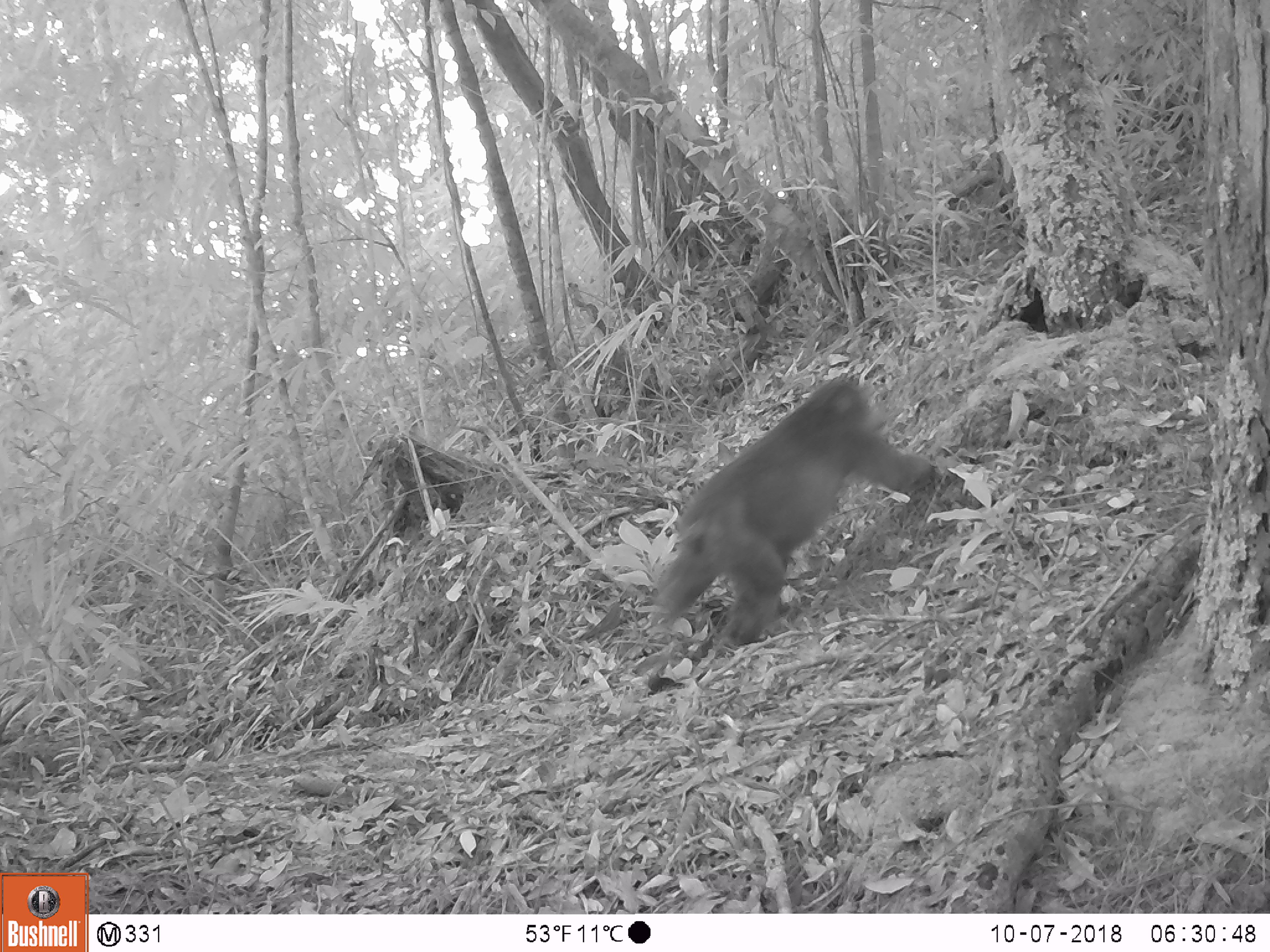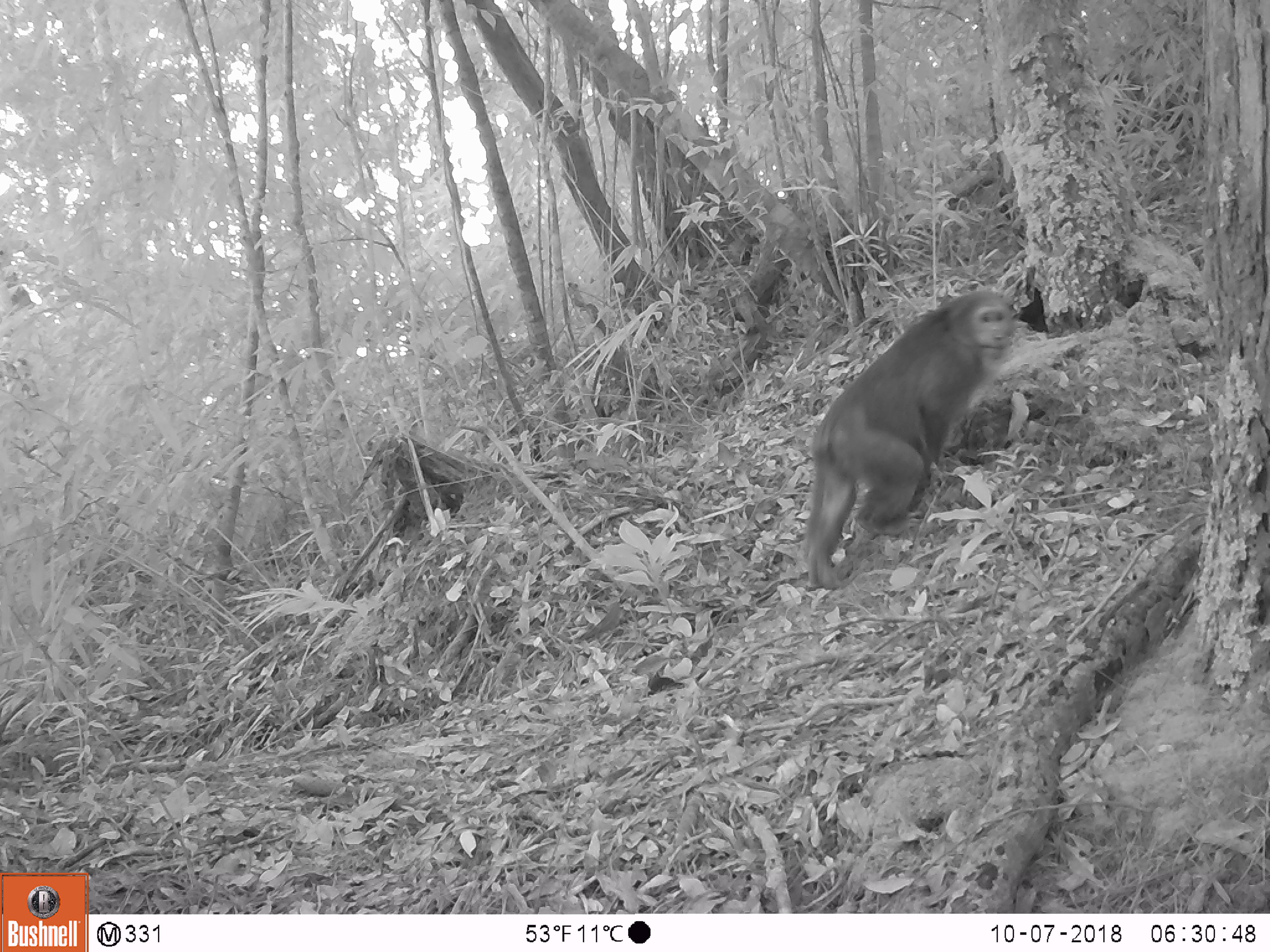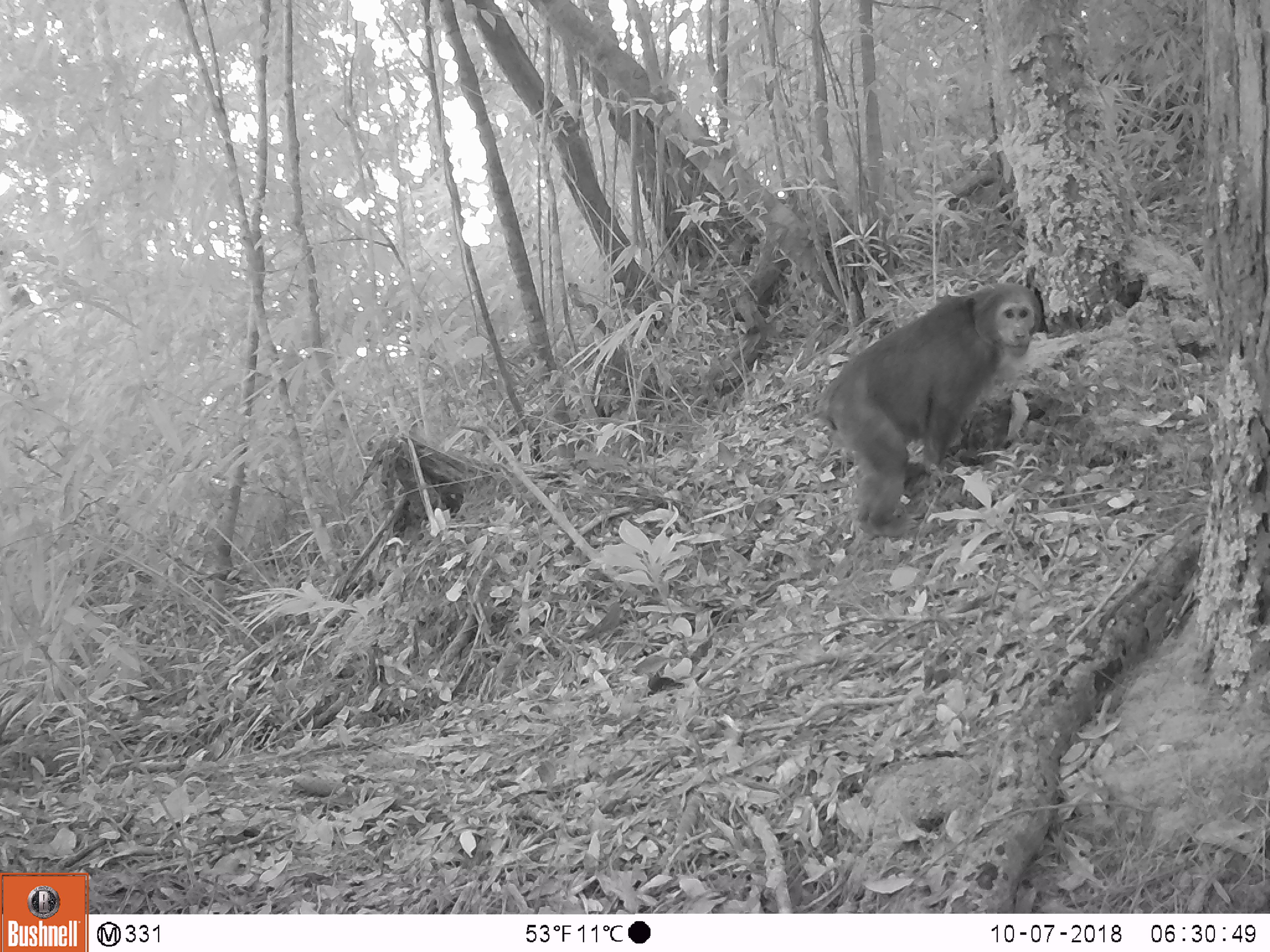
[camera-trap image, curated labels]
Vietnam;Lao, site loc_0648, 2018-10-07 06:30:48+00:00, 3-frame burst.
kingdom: Animalia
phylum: Chordata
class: Mammalia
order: Primates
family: Cercopithecidae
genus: Macaca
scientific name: Macaca arctoides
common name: stump-tailed macaque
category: stump tailed macaque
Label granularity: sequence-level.